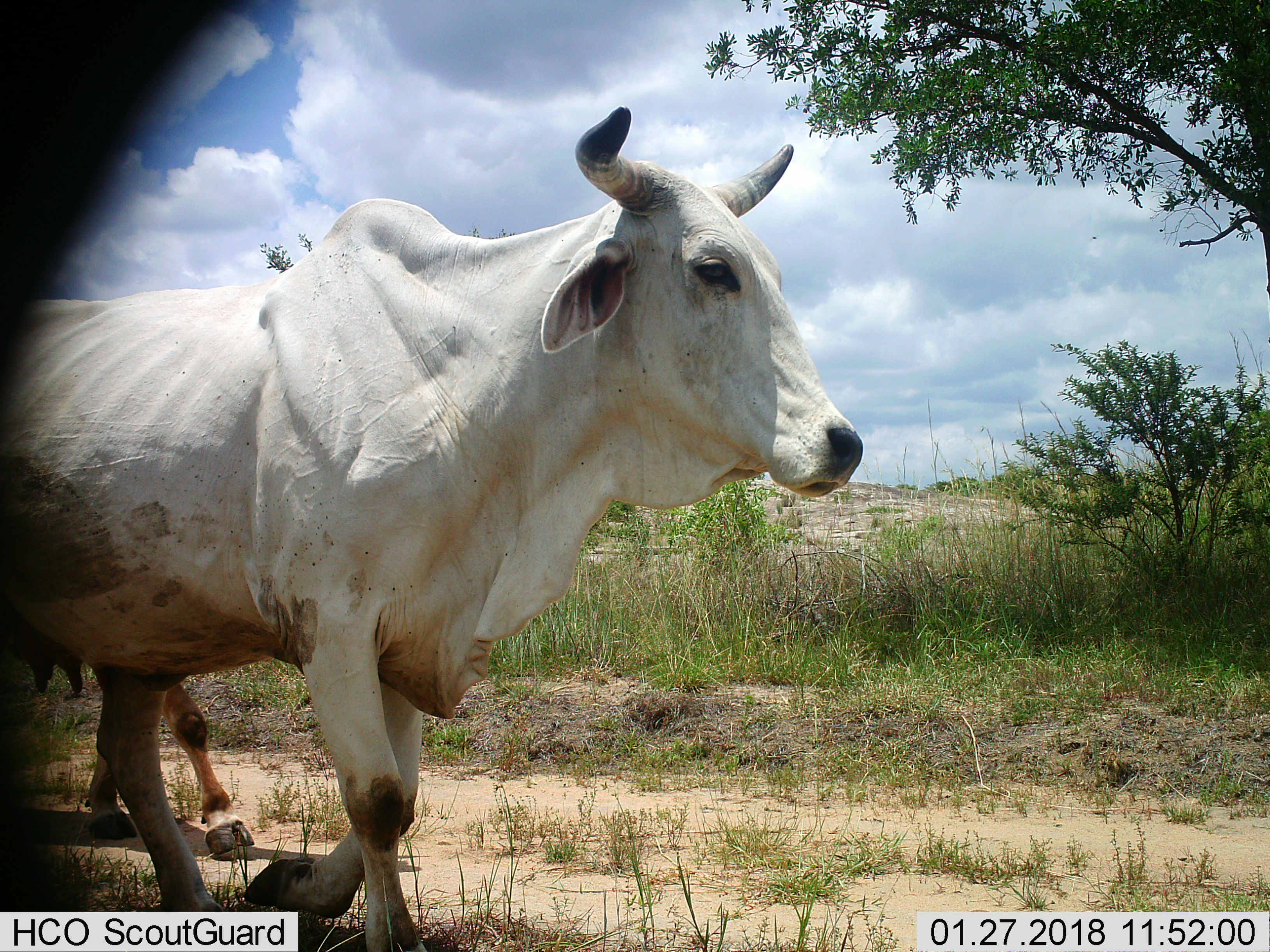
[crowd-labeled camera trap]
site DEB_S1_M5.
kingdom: Animalia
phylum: Chordata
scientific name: Vertebrata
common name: domestic animal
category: domesticanimal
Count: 2.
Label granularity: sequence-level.